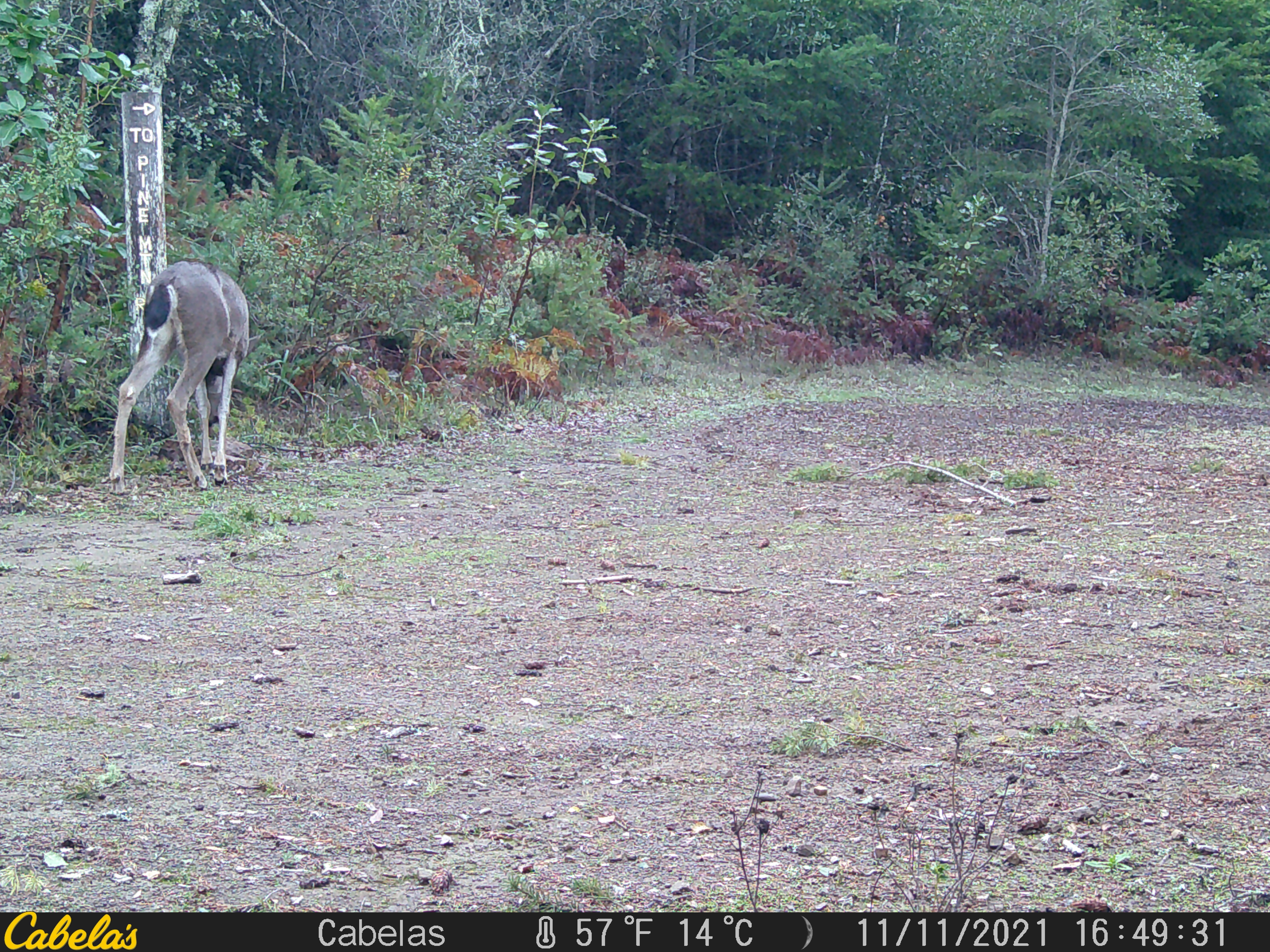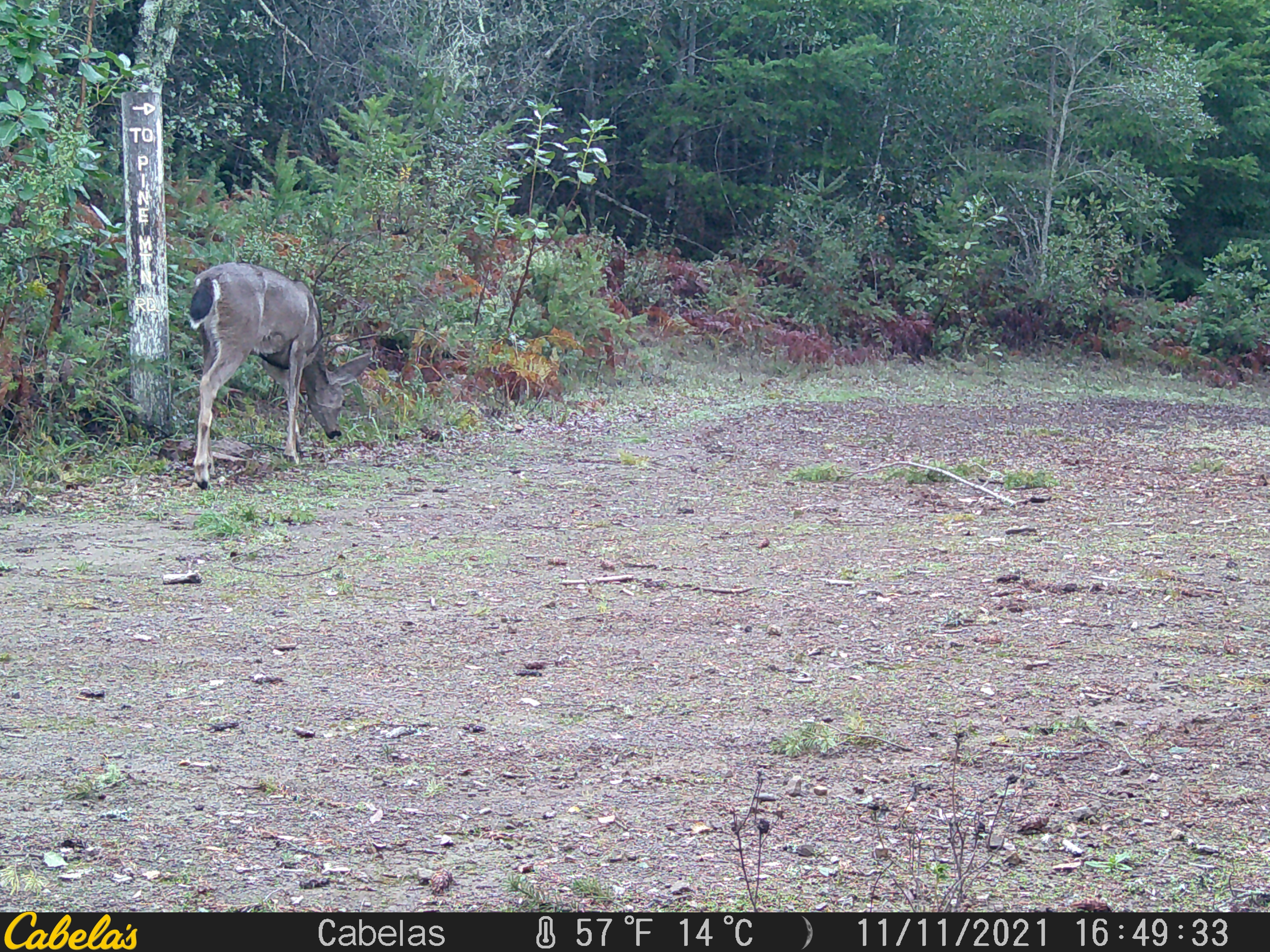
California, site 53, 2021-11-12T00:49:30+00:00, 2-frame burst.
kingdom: Animalia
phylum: Chordata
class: Mammalia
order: Artiodactyla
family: Cervidae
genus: Odocoileus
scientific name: Odocoileus hemionus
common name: mule deer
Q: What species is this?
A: Mule deer (Odocoileus hemionus).